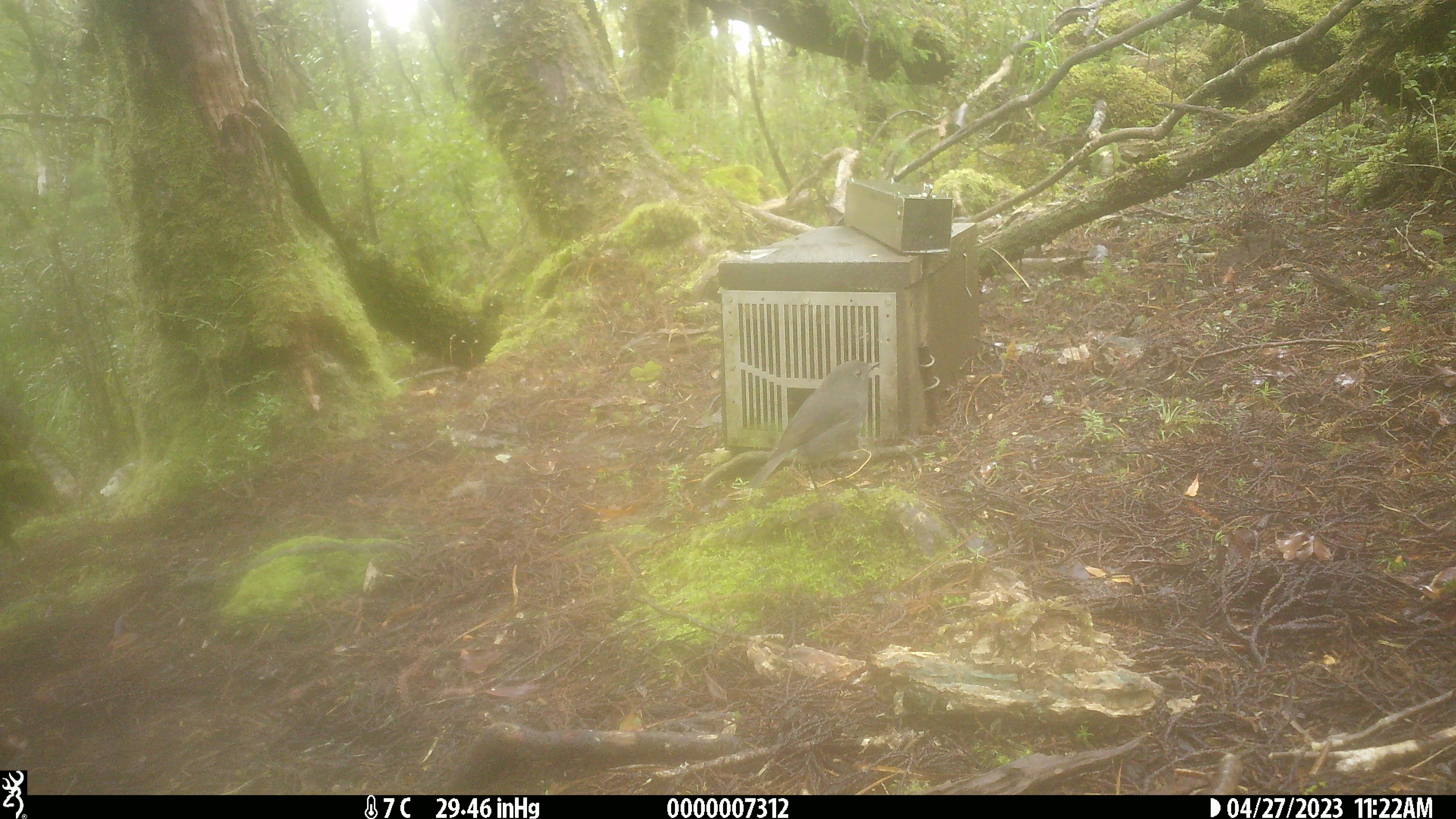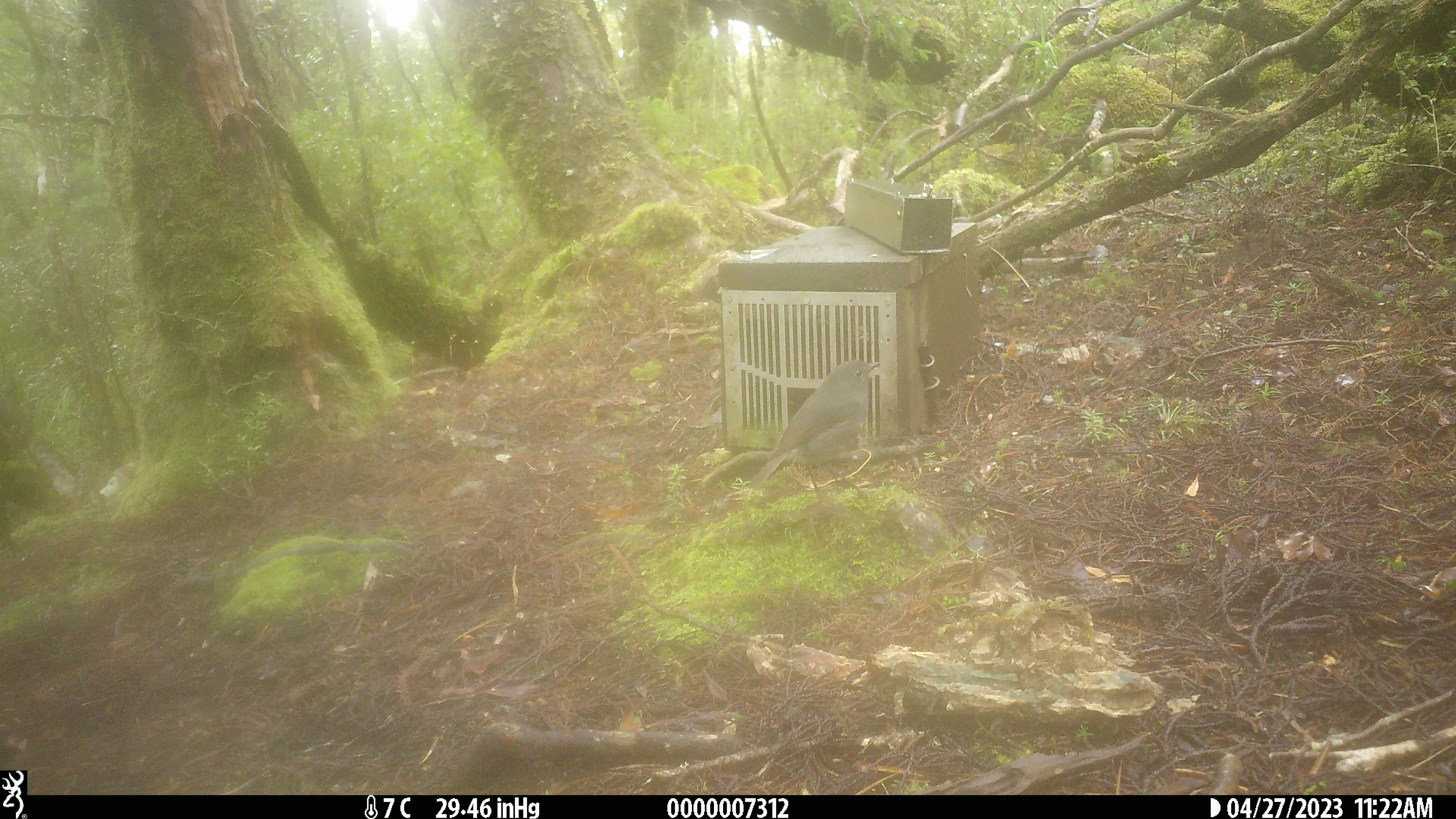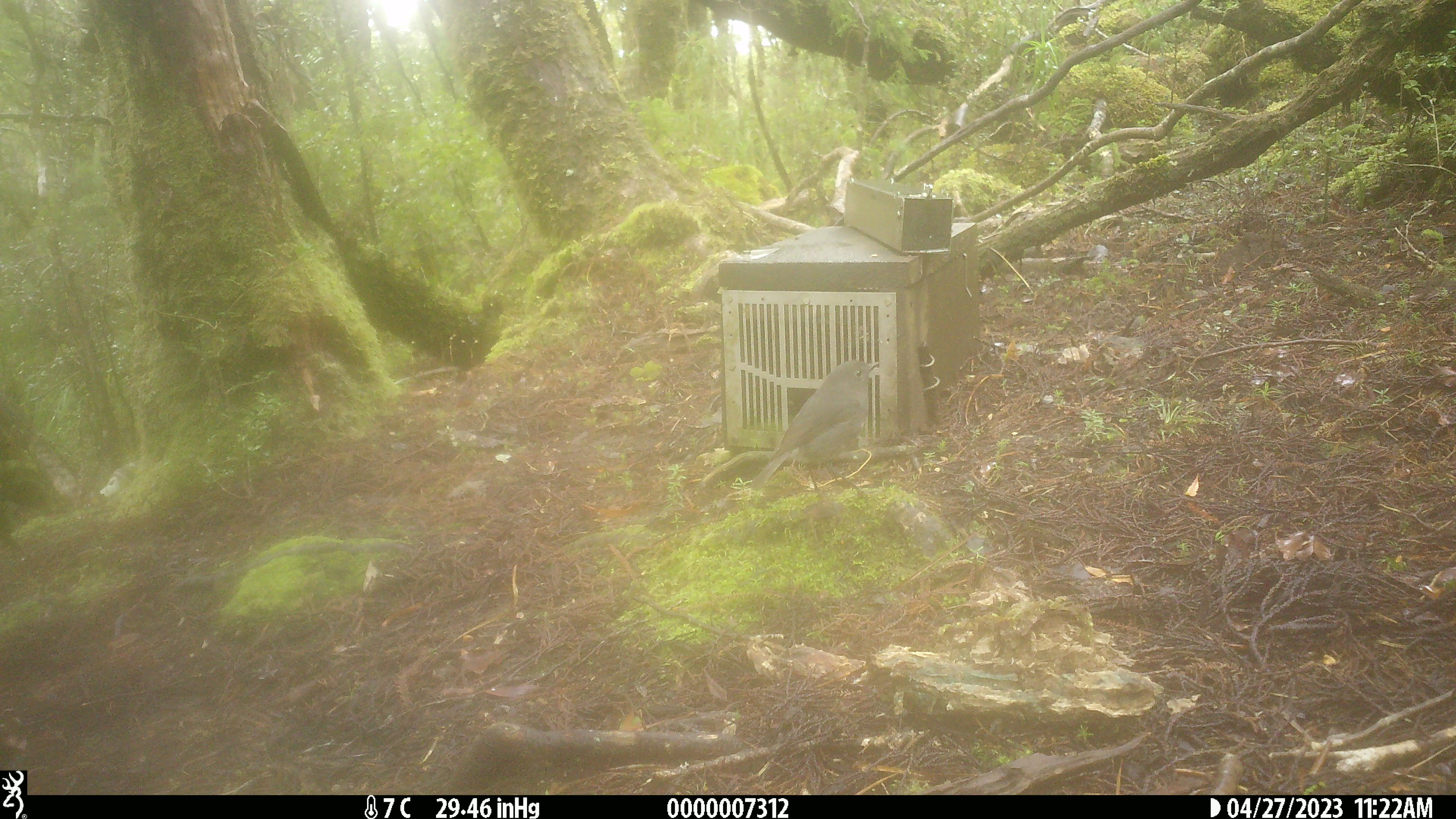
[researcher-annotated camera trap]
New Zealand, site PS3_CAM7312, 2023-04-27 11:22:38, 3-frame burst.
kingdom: Animalia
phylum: Chordata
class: Aves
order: Passeriformes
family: Petroicidae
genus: Petroica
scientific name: Petroica australis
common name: new zealand robin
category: robin